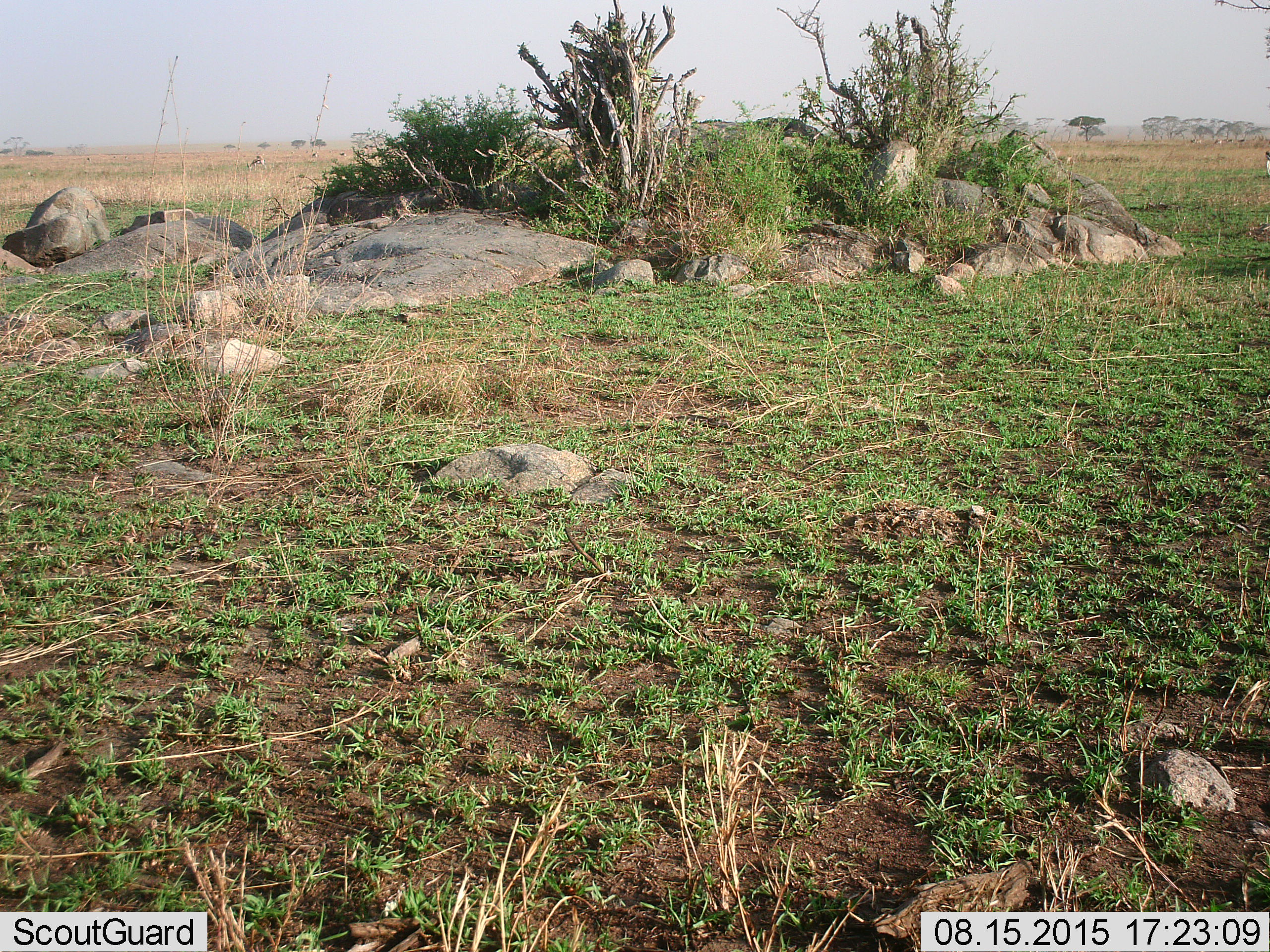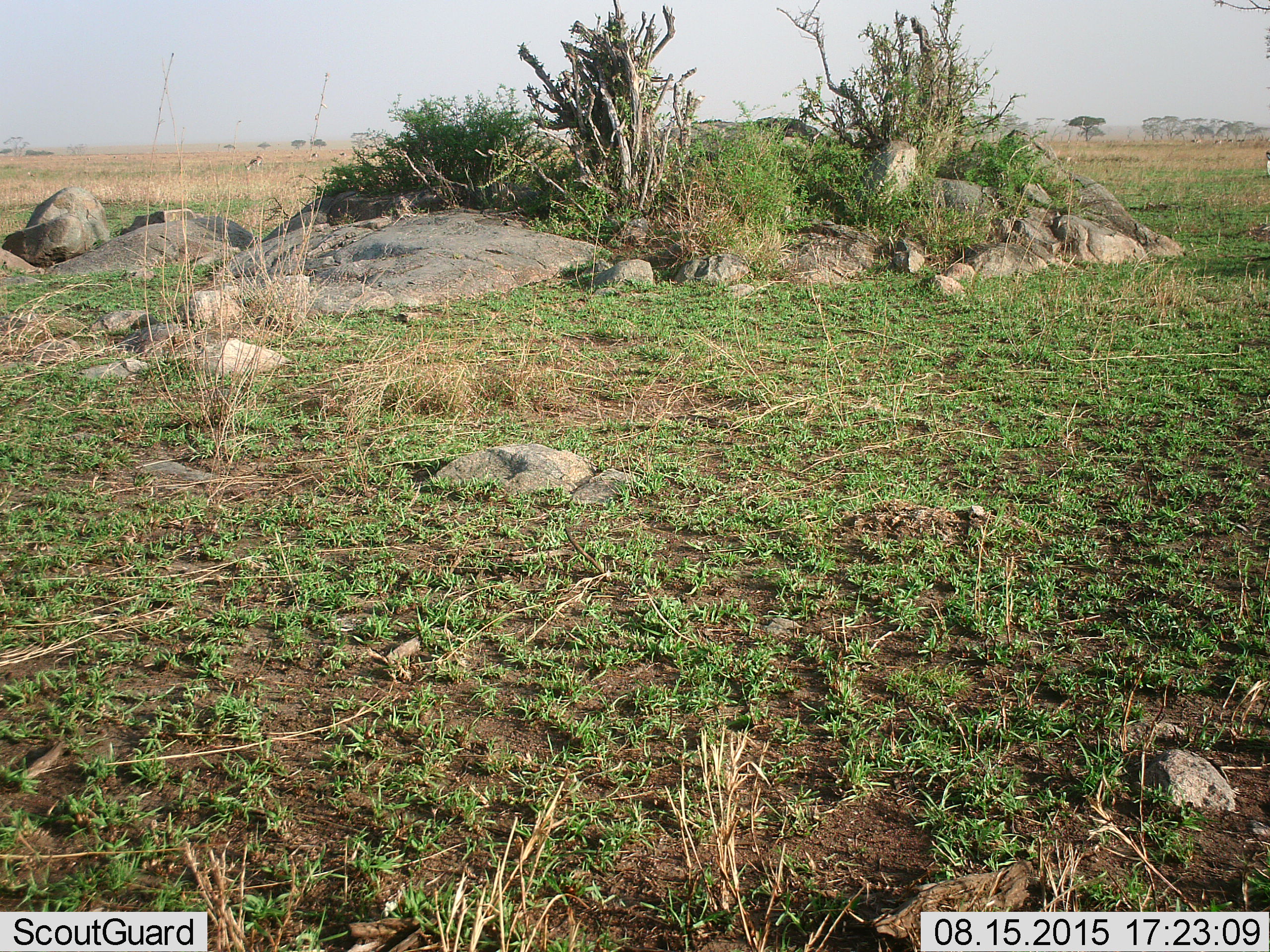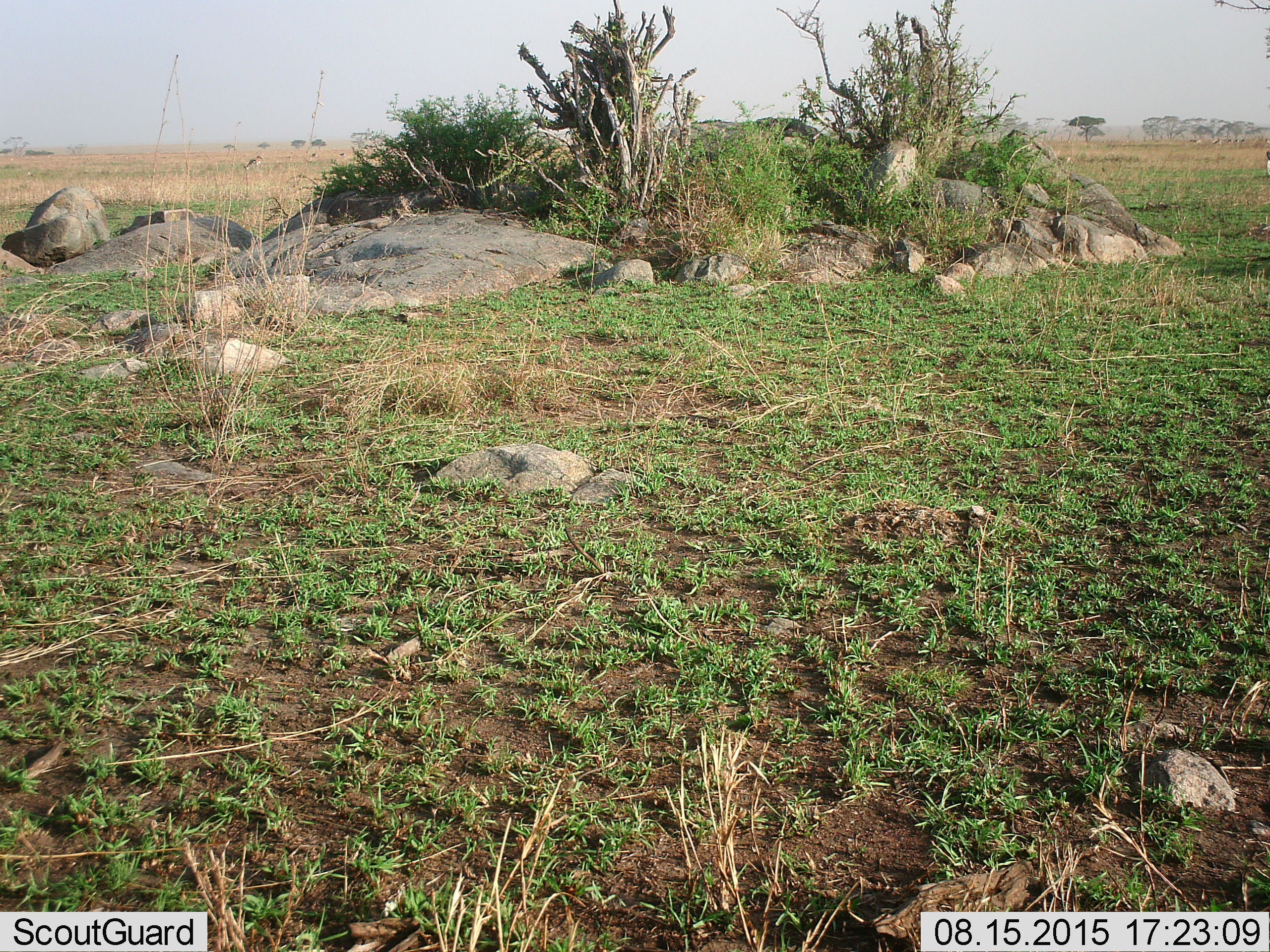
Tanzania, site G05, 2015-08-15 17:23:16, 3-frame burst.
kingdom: Animalia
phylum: Chordata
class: Mammalia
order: Artiodactyla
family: Bovidae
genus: Eudorcas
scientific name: Eudorcas thomsonii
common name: thomson's gazelle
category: gazellethomsons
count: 8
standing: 42%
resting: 0%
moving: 17%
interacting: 0%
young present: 8%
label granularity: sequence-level